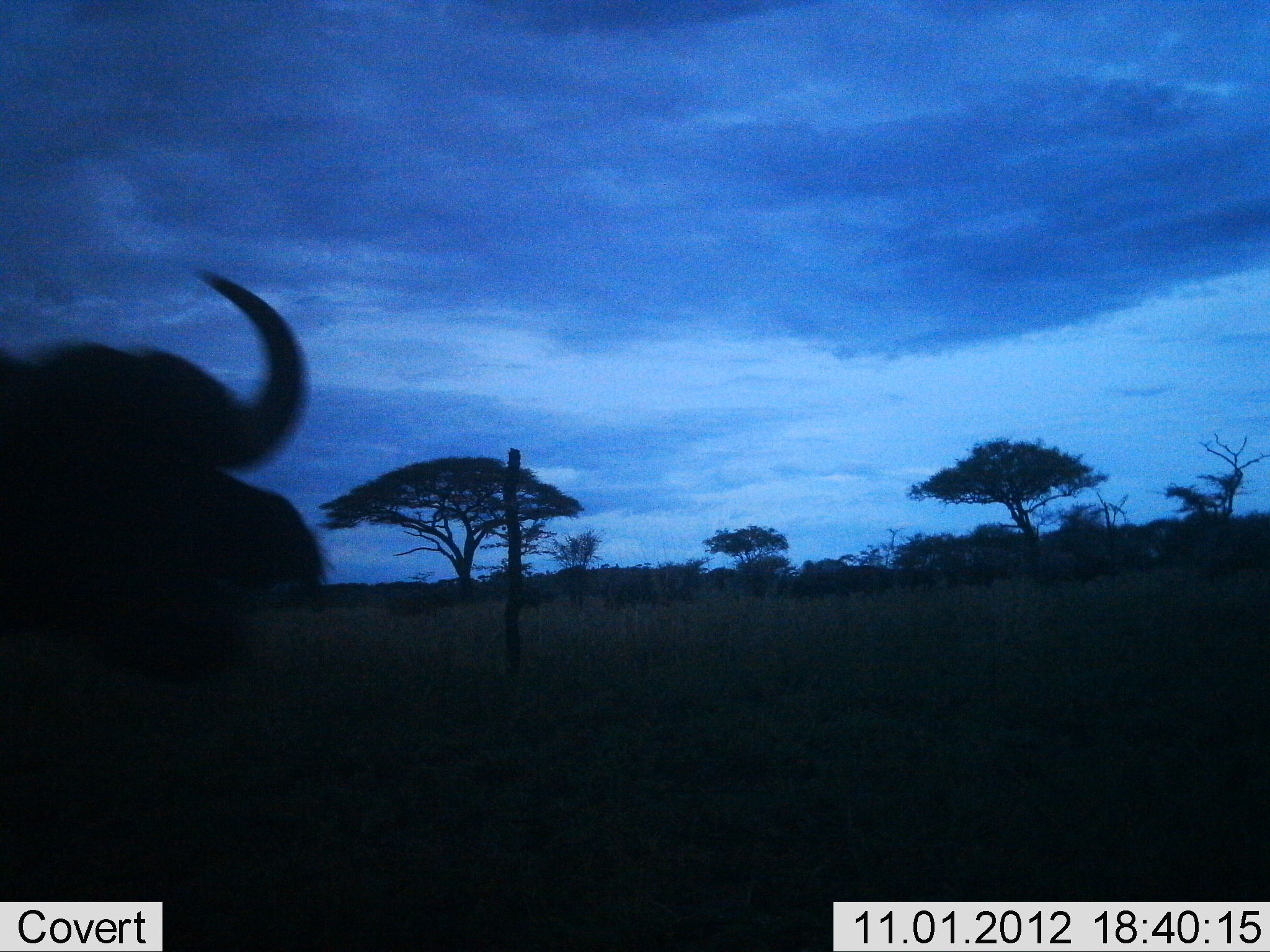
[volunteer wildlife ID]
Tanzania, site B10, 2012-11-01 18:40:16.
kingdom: Animalia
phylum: Chordata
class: Mammalia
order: Artiodactyla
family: Bovidae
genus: Syncerus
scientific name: Syncerus caffer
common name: cape buffalo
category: buffalo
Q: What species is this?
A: Buffalo (cape buffalo) (Syncerus caffer).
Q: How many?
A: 1.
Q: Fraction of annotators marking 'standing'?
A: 80%.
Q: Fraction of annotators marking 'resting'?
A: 0%.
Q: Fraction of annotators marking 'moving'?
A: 20%.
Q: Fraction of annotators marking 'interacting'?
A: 0%.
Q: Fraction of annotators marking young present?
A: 0%.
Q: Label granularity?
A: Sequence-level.